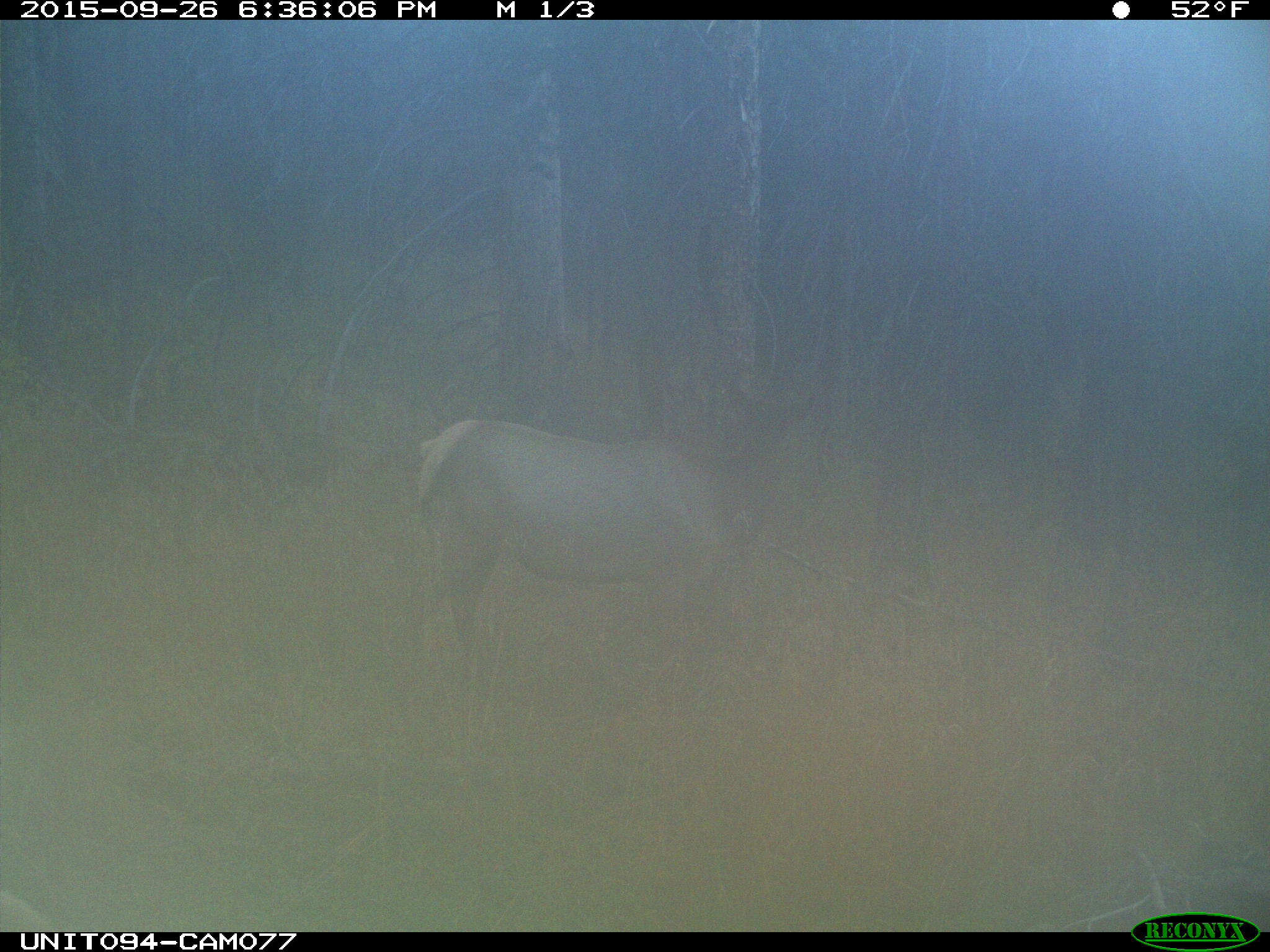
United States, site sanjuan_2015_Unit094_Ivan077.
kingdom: Animalia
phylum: Chordata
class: Mammalia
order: Artiodactyla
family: Cervidae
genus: Cervus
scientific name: Cervus elaphus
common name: red deer